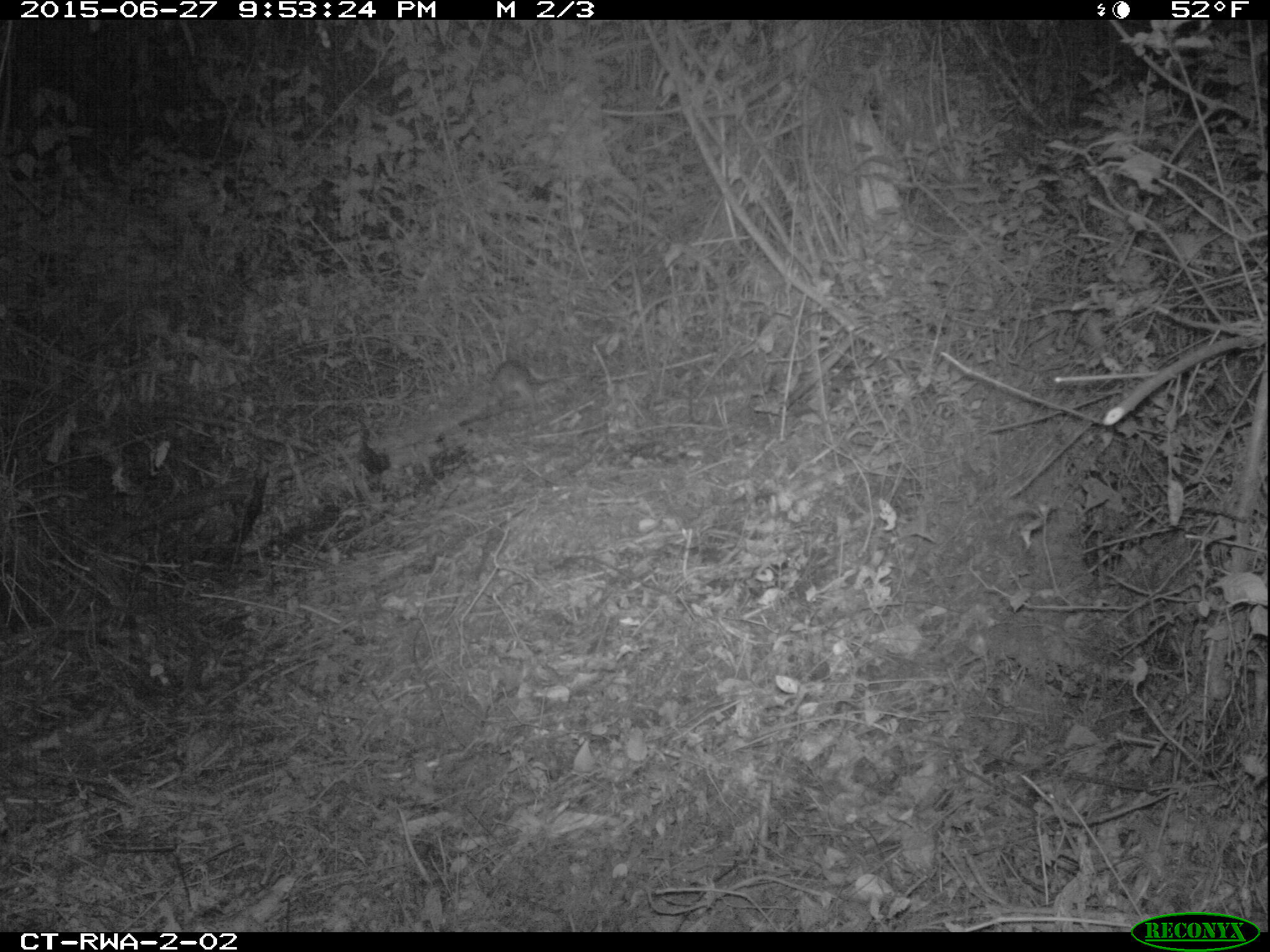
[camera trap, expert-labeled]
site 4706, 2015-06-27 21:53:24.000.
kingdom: Animalia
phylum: Chordata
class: Mammalia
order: Rodentia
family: Nesomyidae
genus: Cricetomys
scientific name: Cricetomys gambianus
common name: african giant pouched rat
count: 1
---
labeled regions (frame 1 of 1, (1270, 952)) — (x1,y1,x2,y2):
cricetomys gambianus: (486,359,577,410)